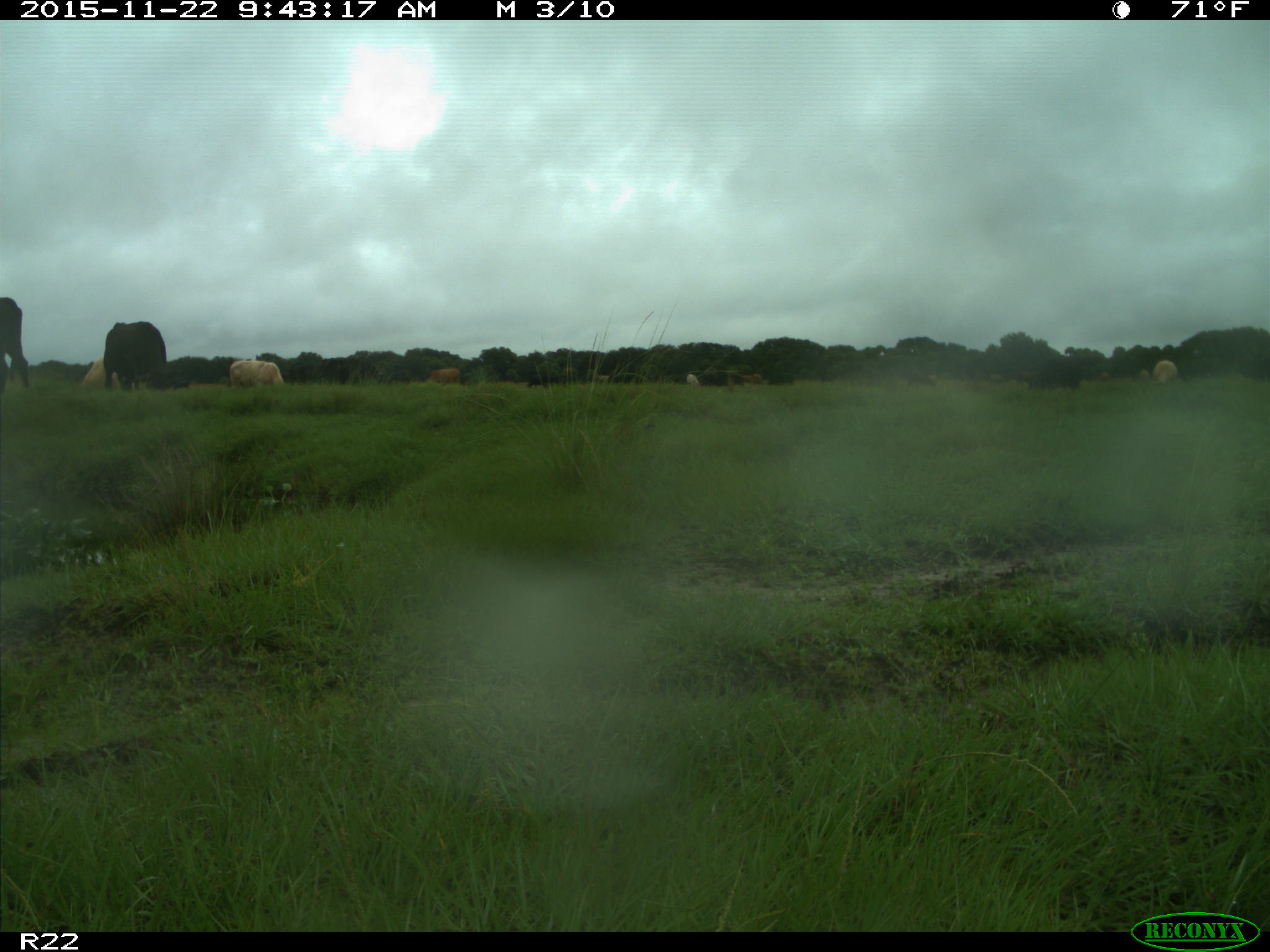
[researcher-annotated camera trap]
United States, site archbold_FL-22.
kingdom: Animalia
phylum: Chordata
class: Mammalia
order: Artiodactyla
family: Bovidae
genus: Bos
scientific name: Bos taurus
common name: domestic cow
Bos taurus (domestic cow).